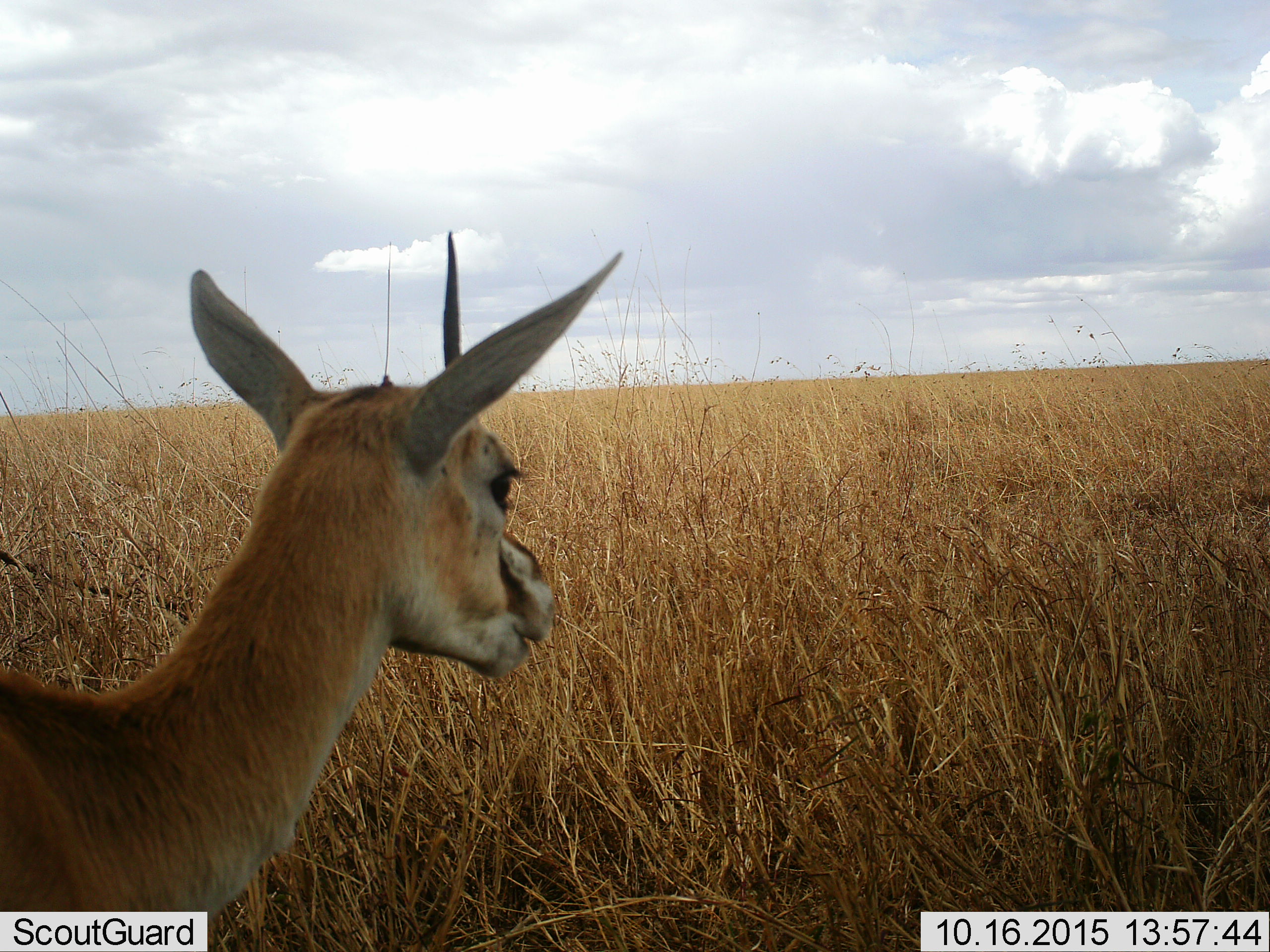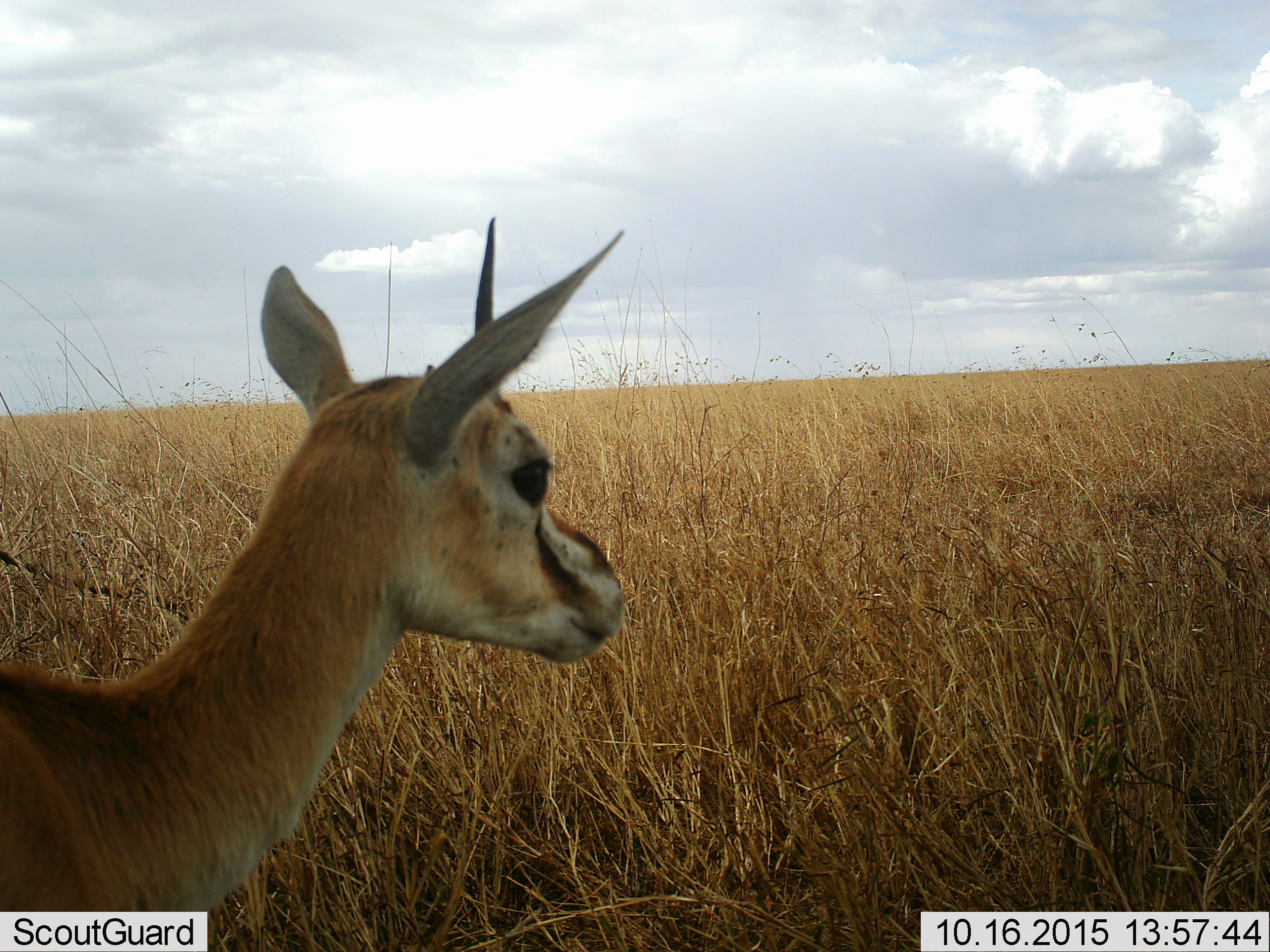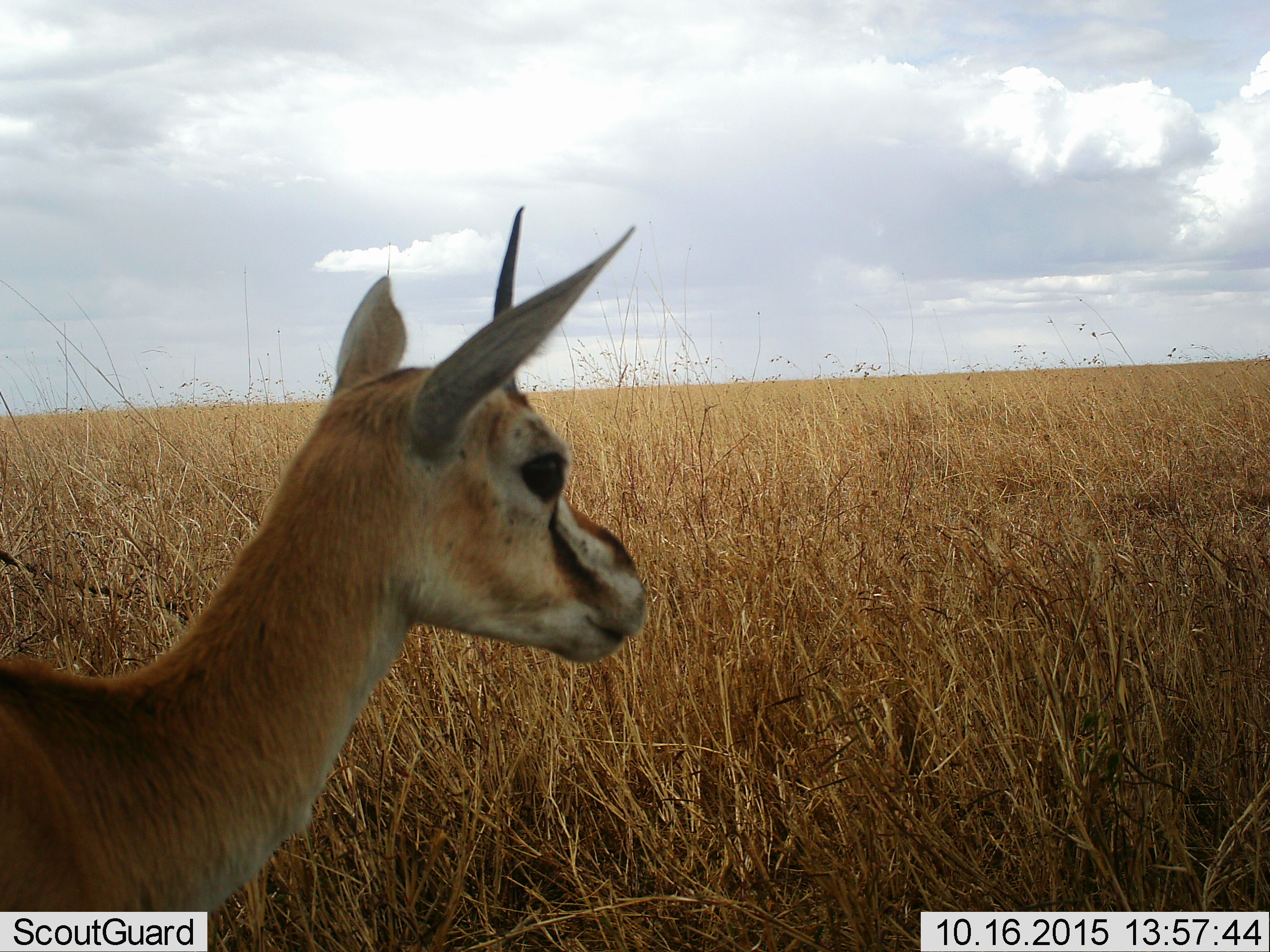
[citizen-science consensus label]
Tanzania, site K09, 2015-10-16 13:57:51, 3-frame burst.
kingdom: Animalia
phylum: Chordata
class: Mammalia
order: Artiodactyla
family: Bovidae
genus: Eudorcas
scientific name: Eudorcas thomsonii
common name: thomson's gazelle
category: gazellethomsons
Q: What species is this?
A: Gazellethomsons (thomson's gazelle) (Eudorcas thomsonii).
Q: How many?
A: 1.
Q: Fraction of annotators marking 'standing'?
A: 89%.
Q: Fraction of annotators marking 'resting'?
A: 11%.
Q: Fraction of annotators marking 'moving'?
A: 0%.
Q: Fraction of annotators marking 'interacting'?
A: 0%.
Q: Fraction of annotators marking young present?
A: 11%.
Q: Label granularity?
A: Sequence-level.